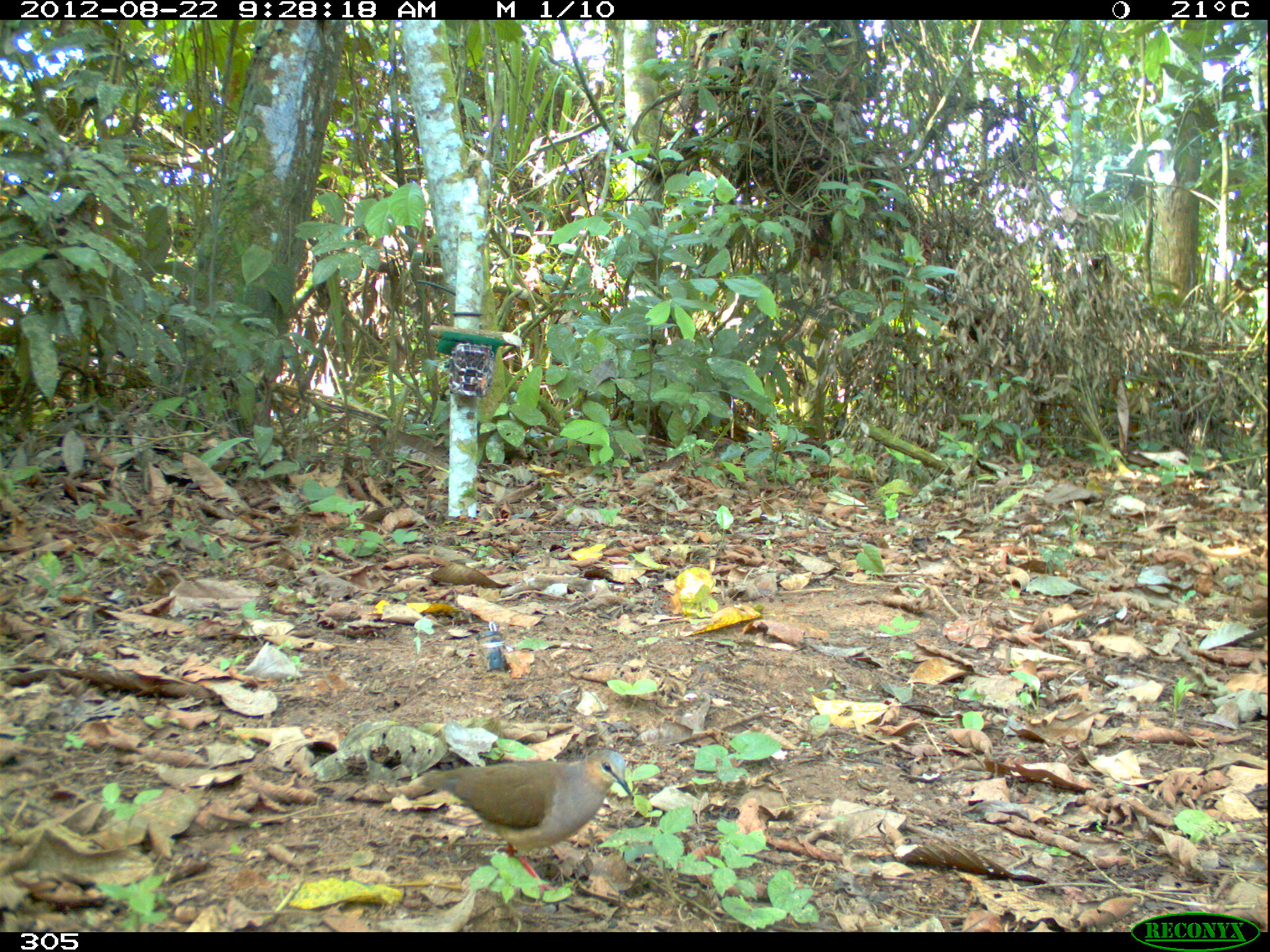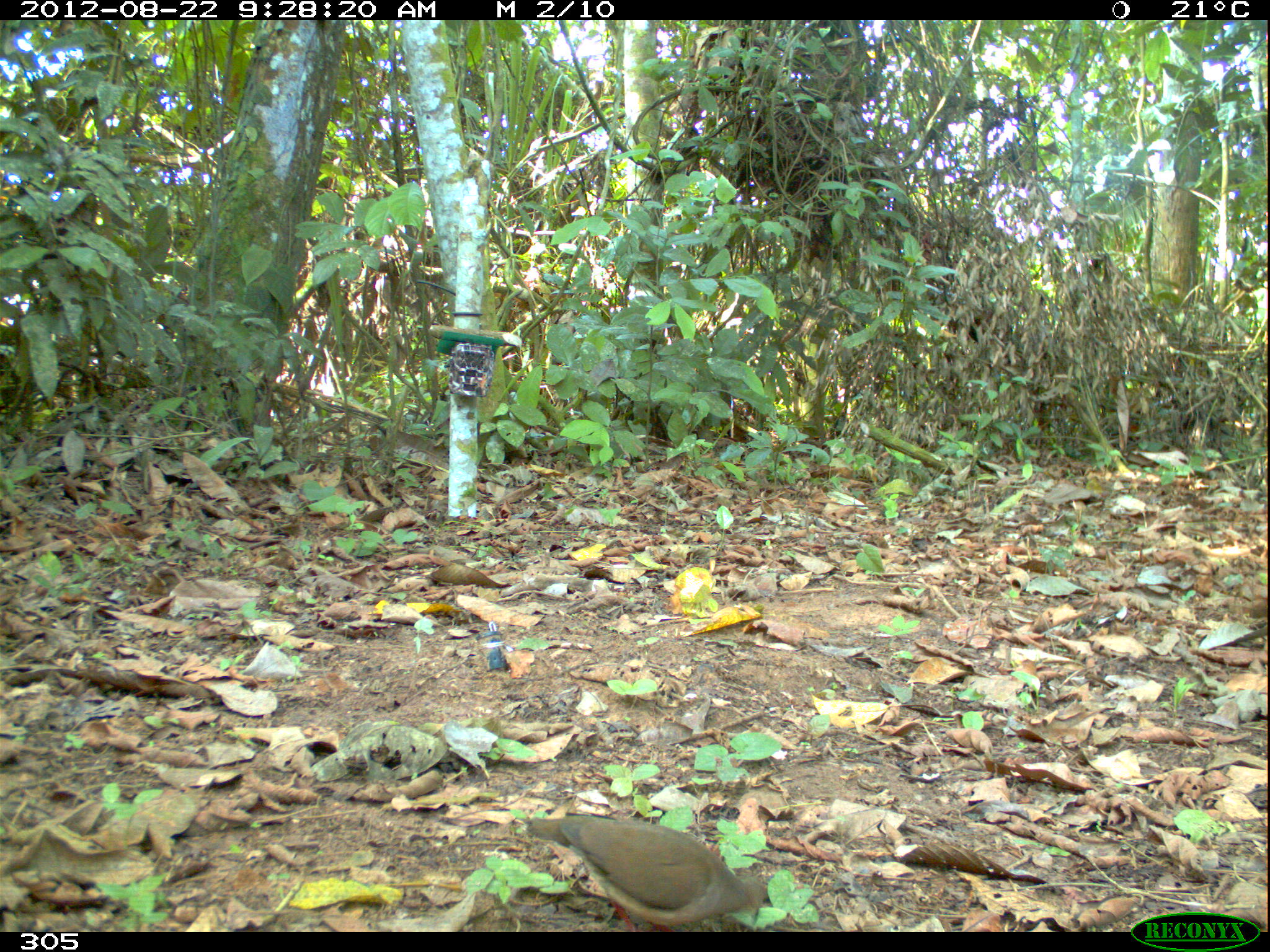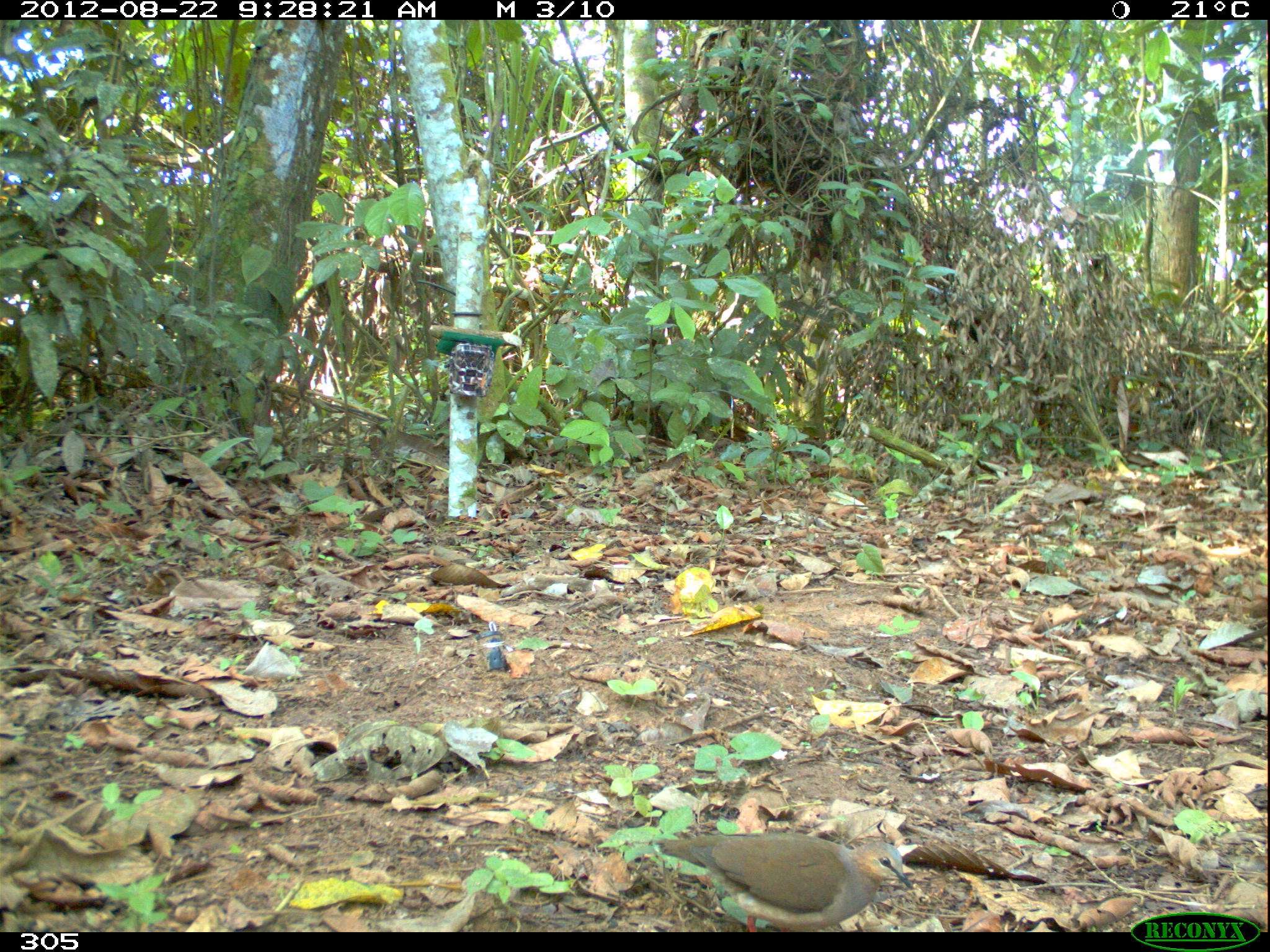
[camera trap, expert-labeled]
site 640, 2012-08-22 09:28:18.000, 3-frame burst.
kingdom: Animalia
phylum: Chordata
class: Aves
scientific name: Aves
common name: bird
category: unknown bird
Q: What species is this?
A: Unknown bird (bird) (Aves).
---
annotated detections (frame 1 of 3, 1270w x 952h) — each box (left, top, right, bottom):
unknown bird: (418, 748, 633, 897)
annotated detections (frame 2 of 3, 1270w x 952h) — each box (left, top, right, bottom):
unknown bird: (521, 808, 772, 932)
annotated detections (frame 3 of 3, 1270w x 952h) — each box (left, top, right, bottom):
unknown bird: (654, 832, 913, 932)